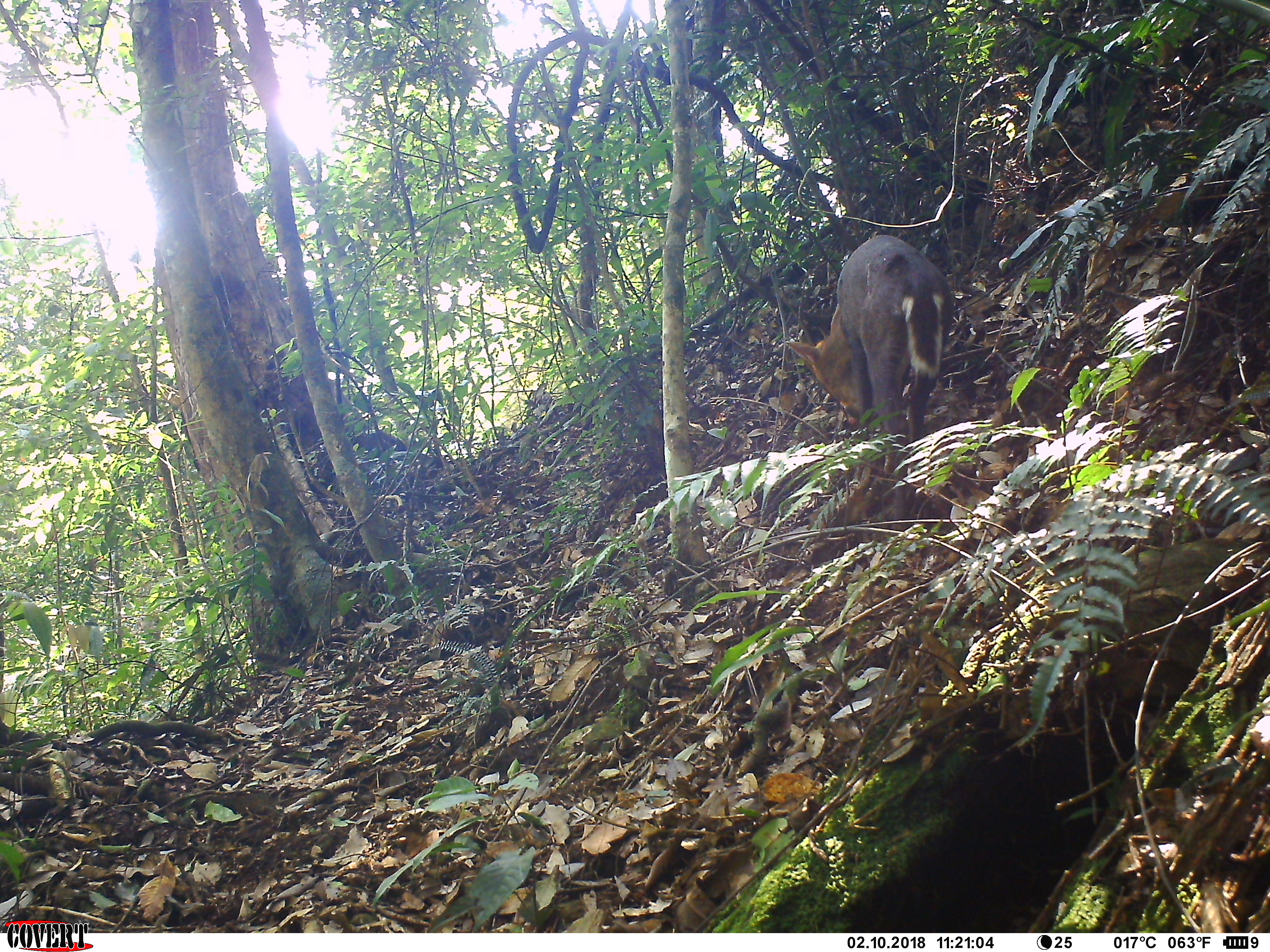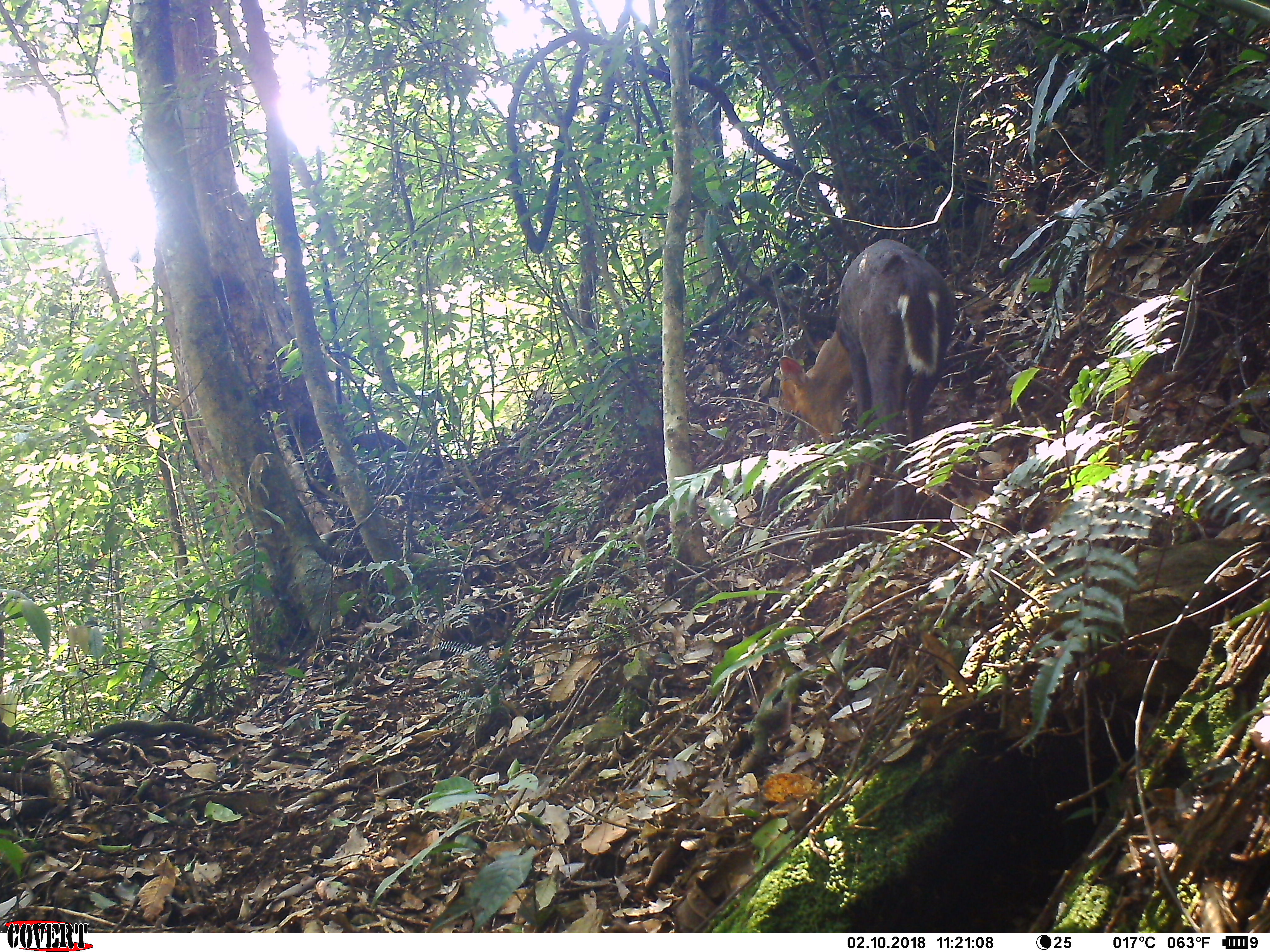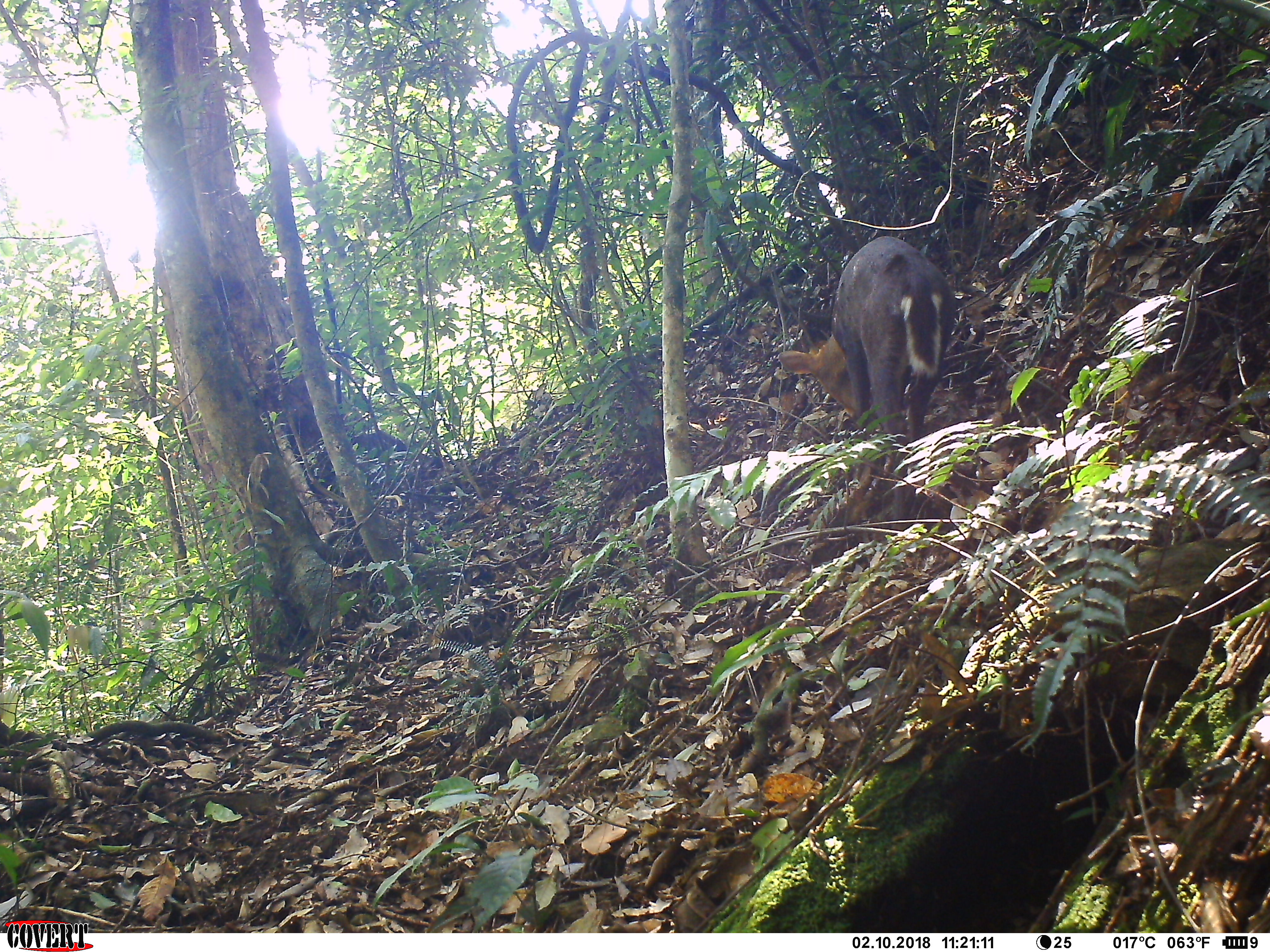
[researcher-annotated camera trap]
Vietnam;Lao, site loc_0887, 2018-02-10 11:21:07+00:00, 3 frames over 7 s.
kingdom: Animalia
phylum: Chordata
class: Mammalia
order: Artiodactyla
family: Cervidae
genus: Muntiacus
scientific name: Muntiacus rooseveltorum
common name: roosevelt's muntjac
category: roosevelts muntjac group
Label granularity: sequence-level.